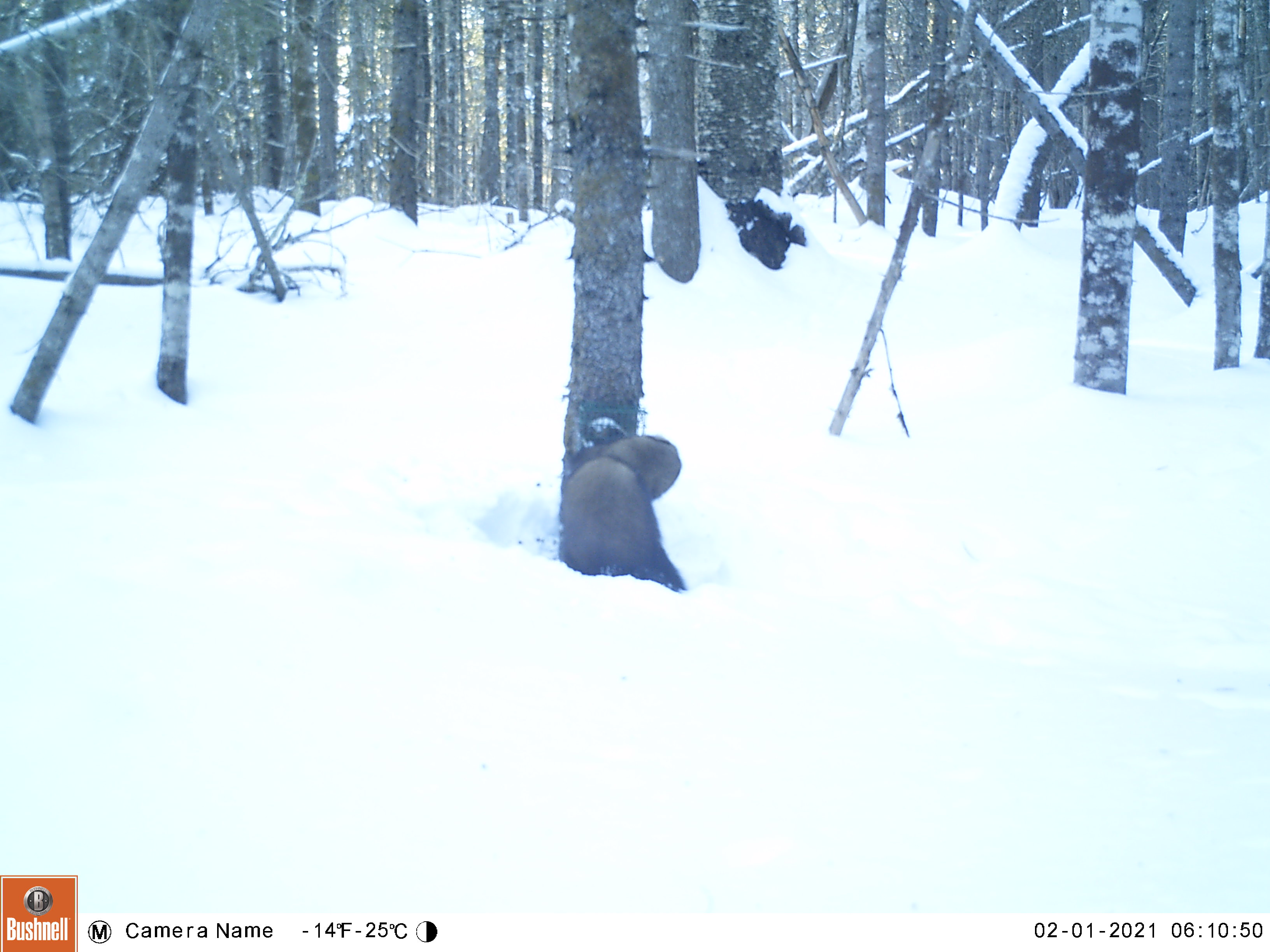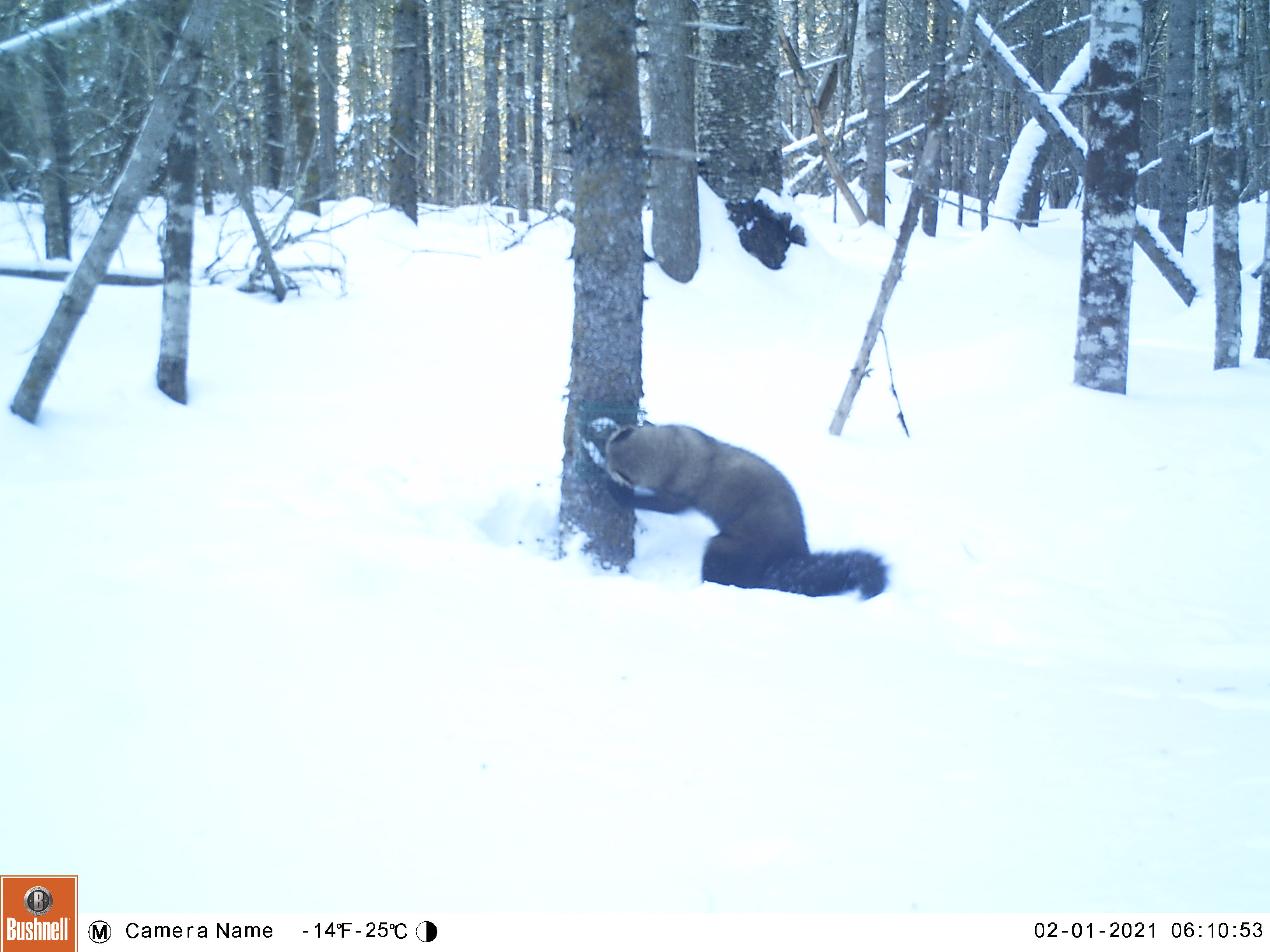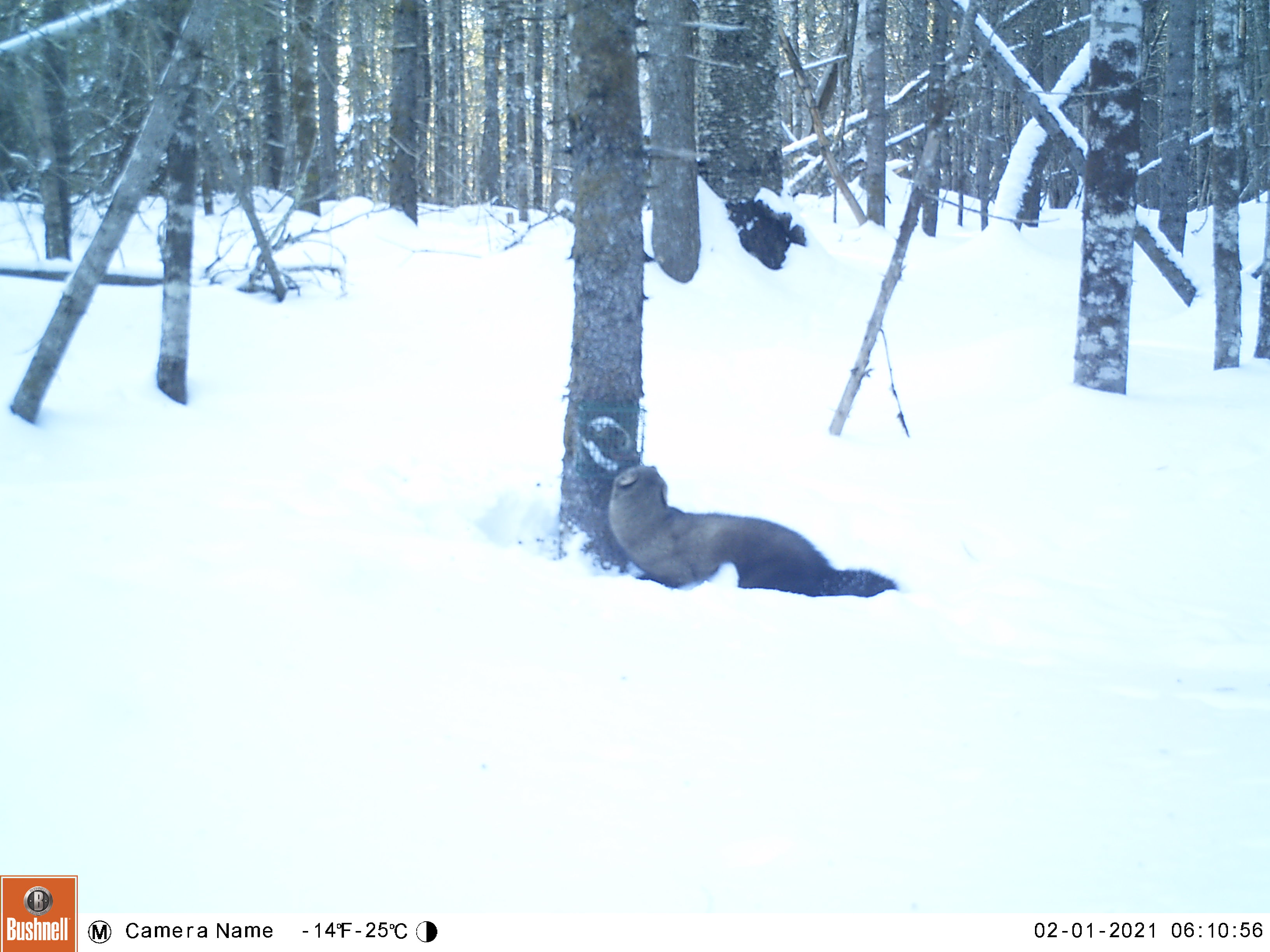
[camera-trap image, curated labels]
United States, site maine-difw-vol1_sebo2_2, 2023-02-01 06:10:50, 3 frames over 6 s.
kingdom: Animalia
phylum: Chordata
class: Mammalia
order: Carnivora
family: Mustelidae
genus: Pekania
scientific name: Pekania pennanti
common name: fisher